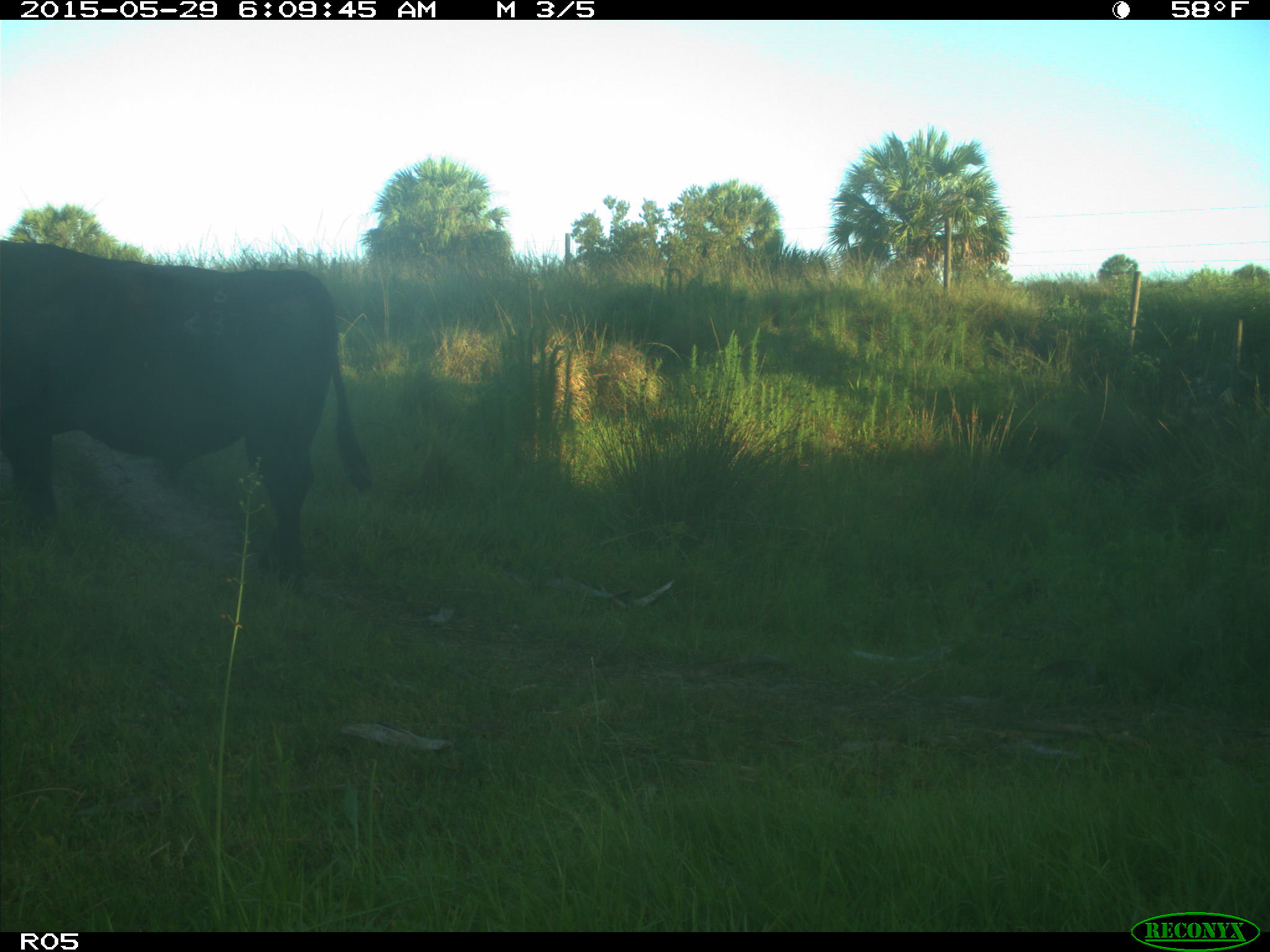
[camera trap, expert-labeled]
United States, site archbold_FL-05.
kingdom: Animalia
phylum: Chordata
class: Mammalia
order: Artiodactyla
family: Bovidae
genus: Bos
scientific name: Bos taurus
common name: domestic cow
Bos taurus (domestic cow).